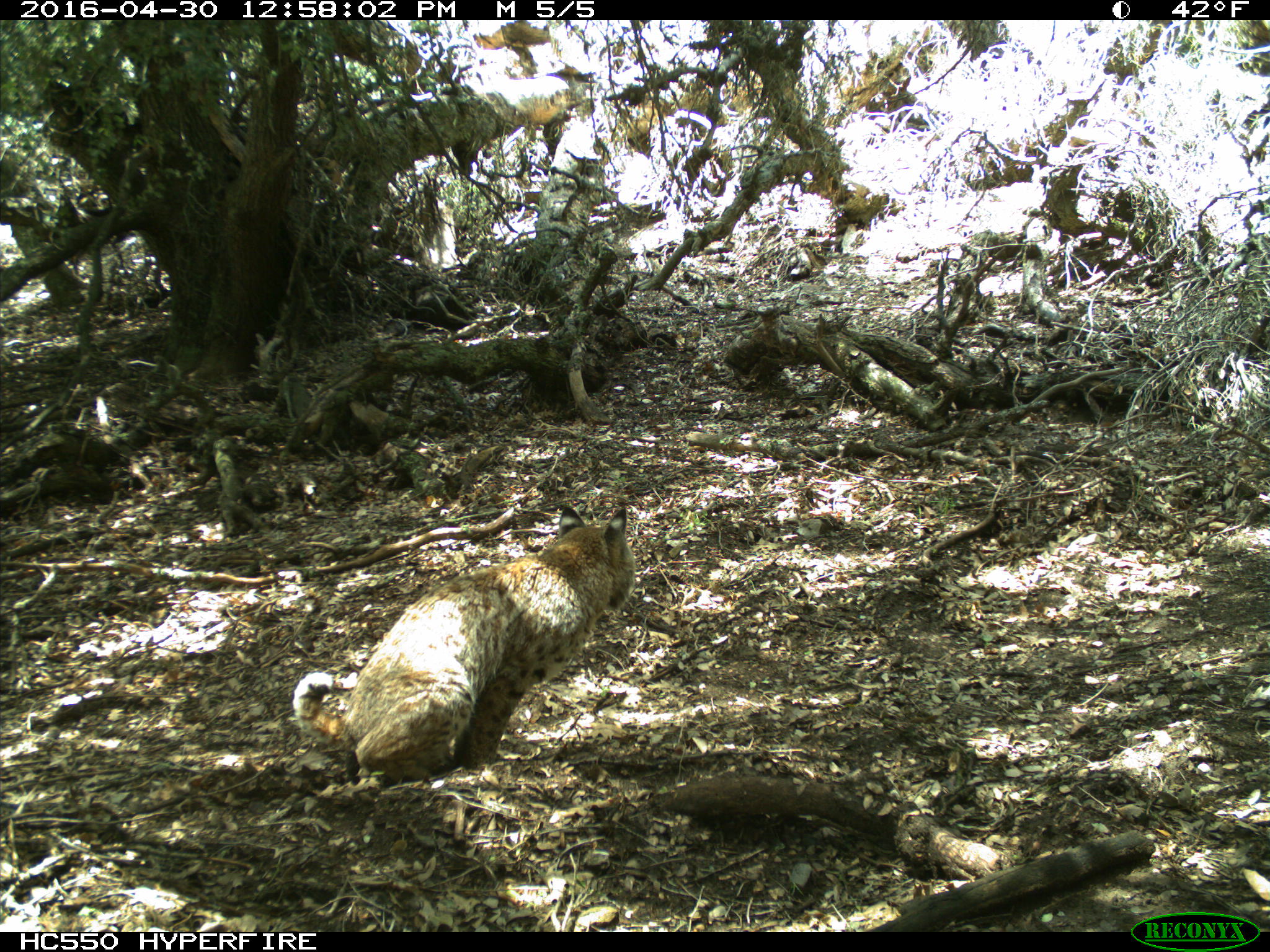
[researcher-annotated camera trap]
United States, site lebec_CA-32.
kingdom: Animalia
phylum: Chordata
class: Mammalia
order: Carnivora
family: Felidae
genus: Lynx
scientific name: Lynx rufus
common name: bobcat